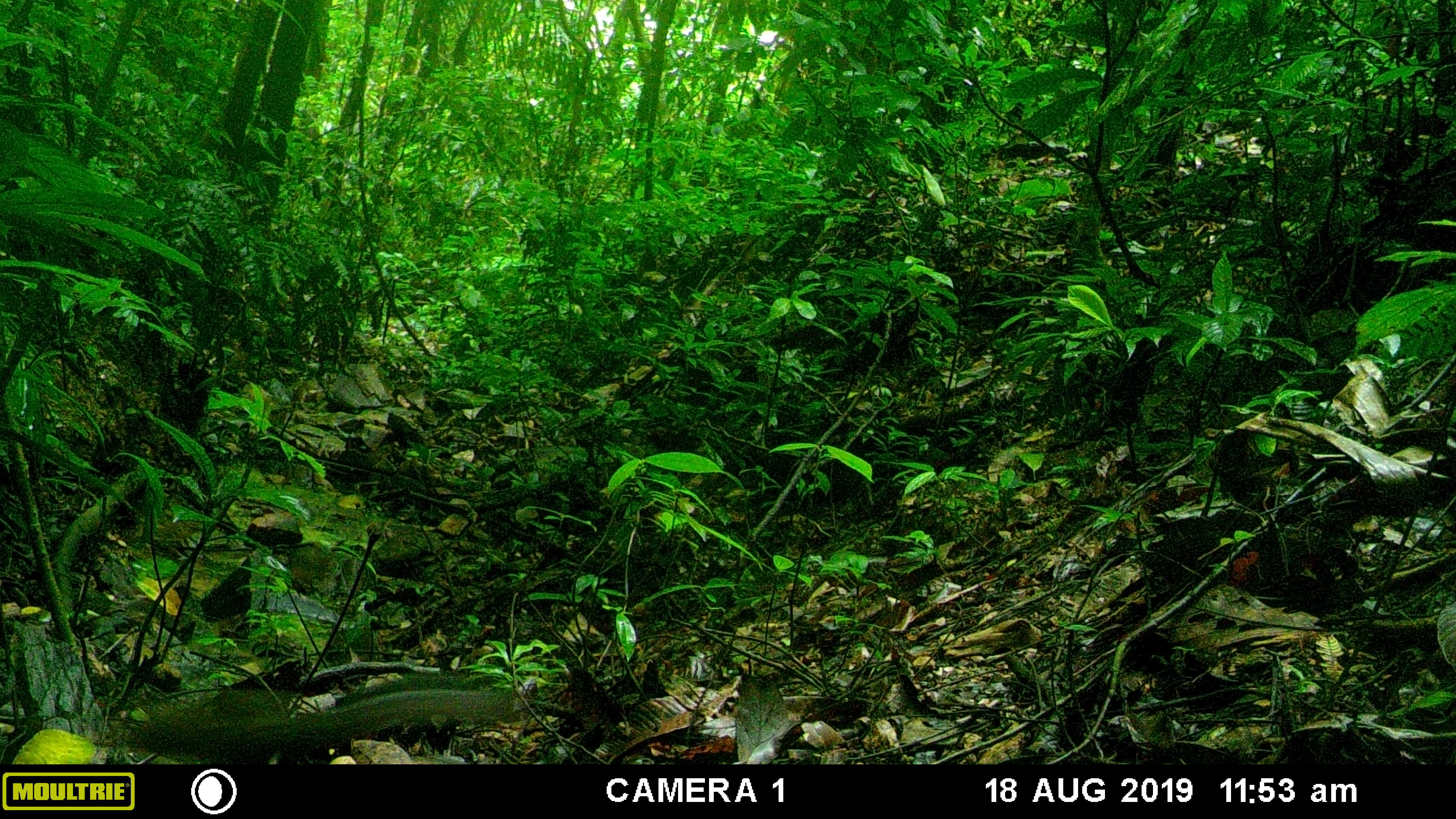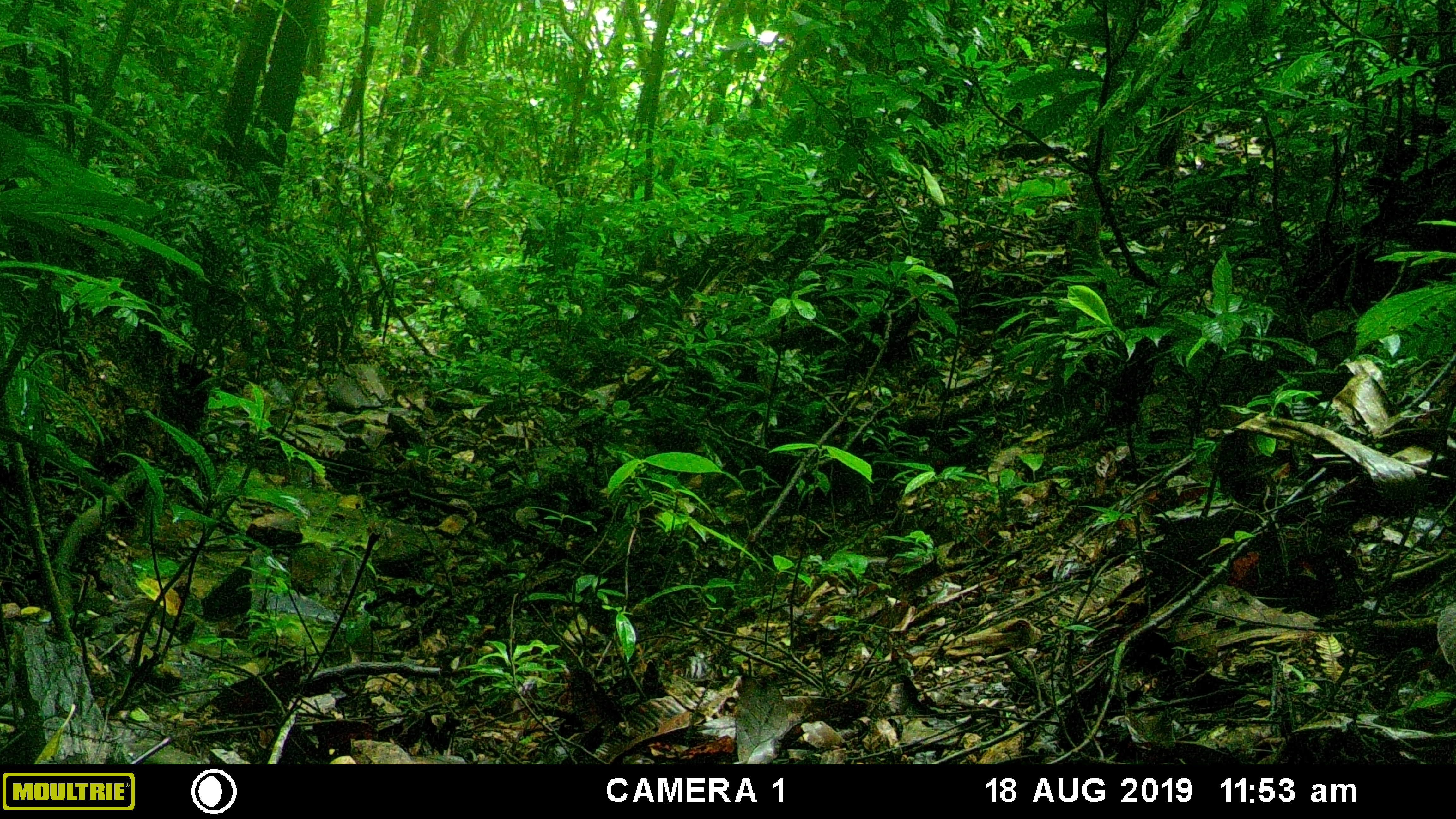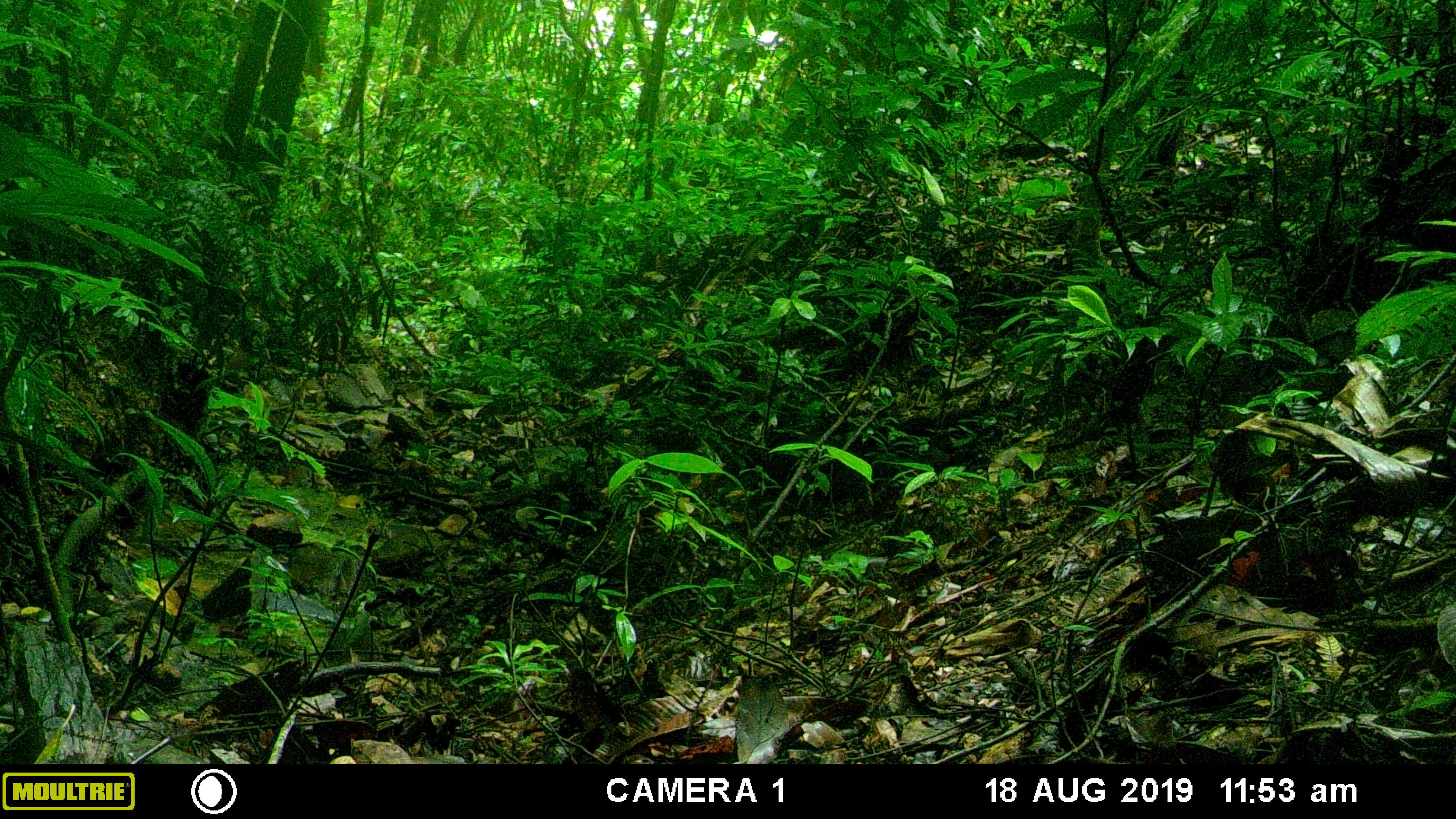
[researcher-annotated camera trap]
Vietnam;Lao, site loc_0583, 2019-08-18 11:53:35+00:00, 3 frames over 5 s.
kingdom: Animalia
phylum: Chordata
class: Mammalia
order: Rodentia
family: Sciuridae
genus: Dremomys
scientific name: Dremomys rufigenis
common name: red-cheeked squirrel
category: red cheeked squirrel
Red cheeked squirrel (red-cheeked squirrel) (Dremomys rufigenis). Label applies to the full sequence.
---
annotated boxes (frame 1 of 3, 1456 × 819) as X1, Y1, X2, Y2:
red cheeked squirrel: 114, 676, 514, 764